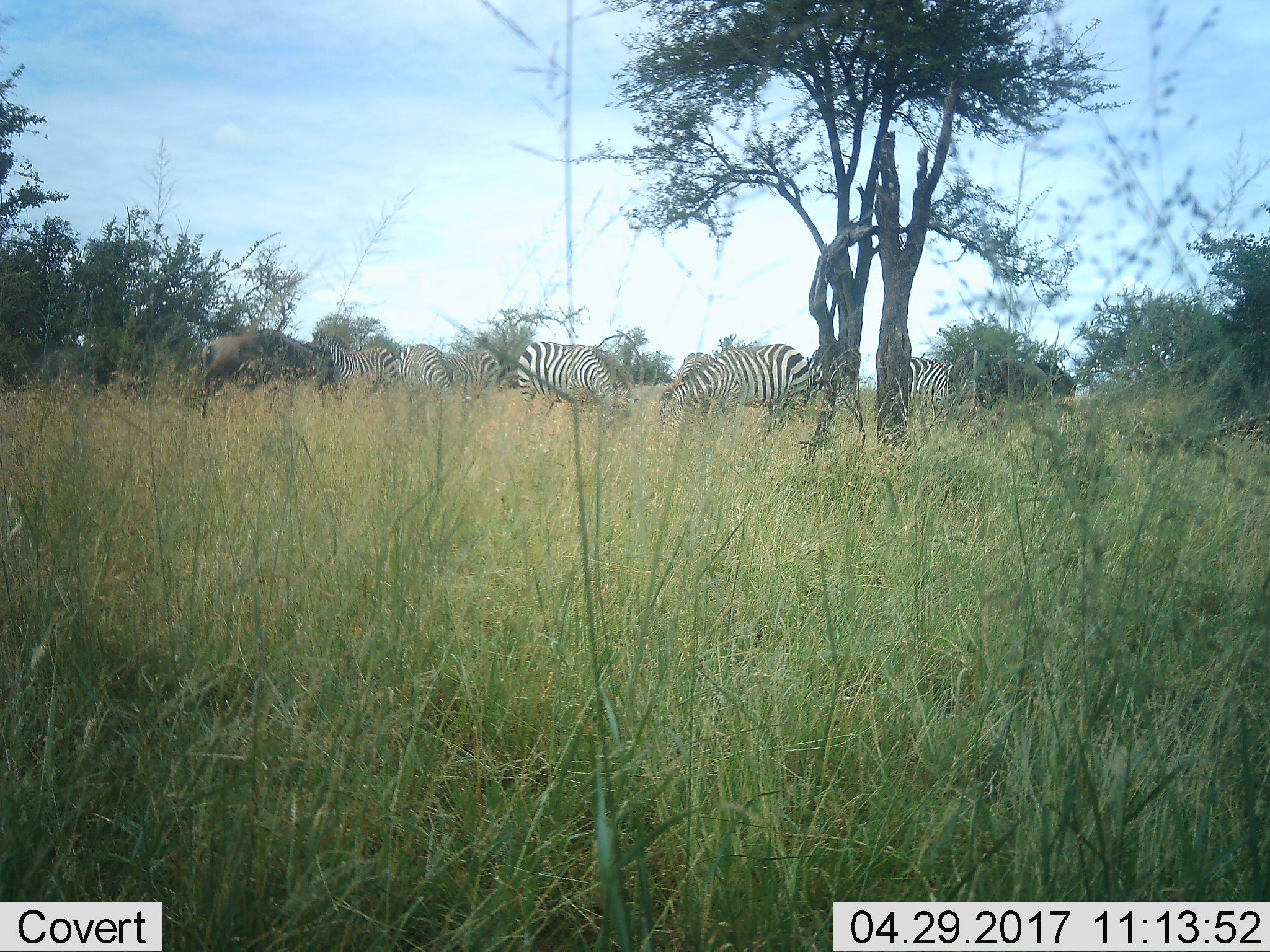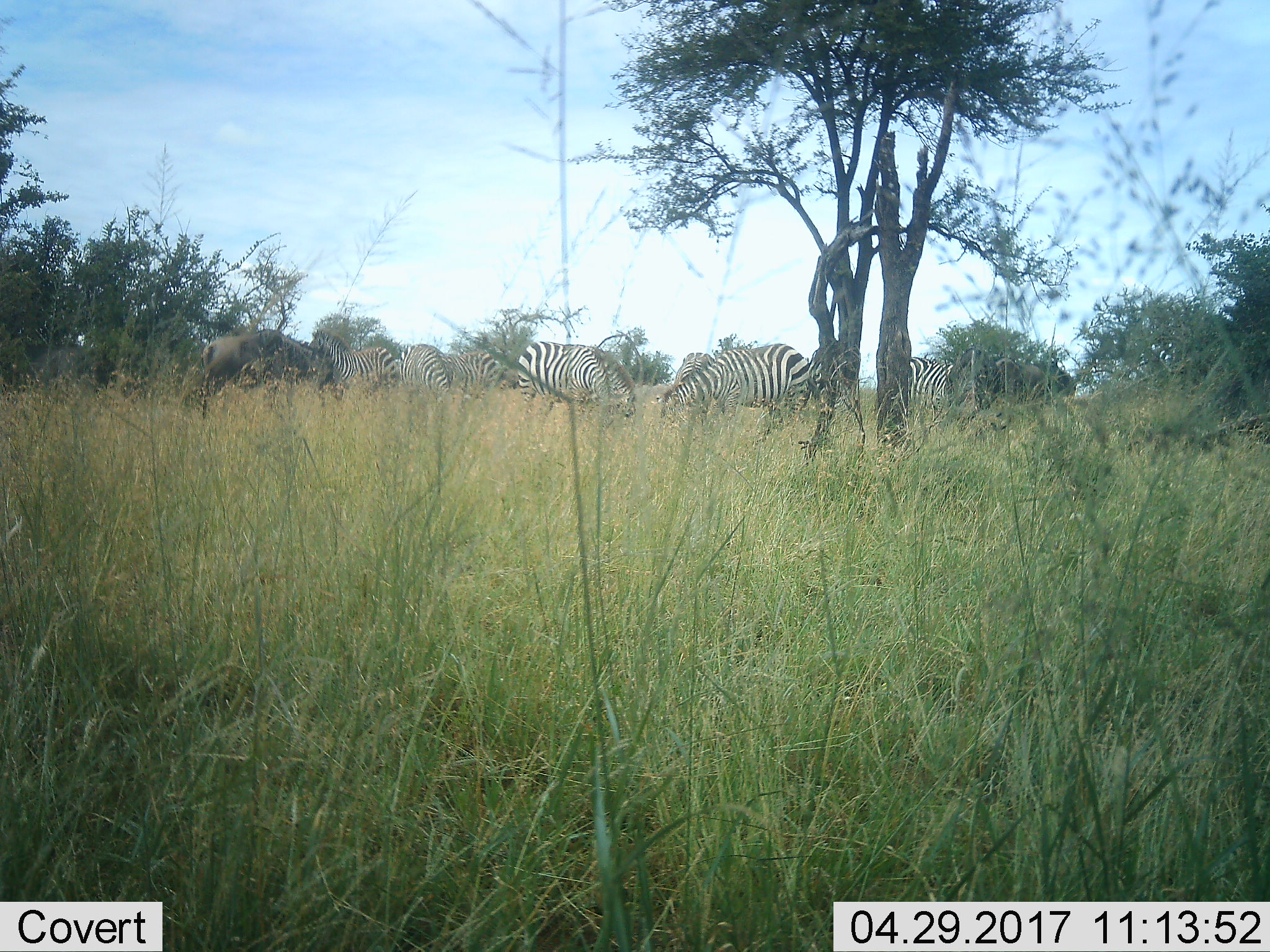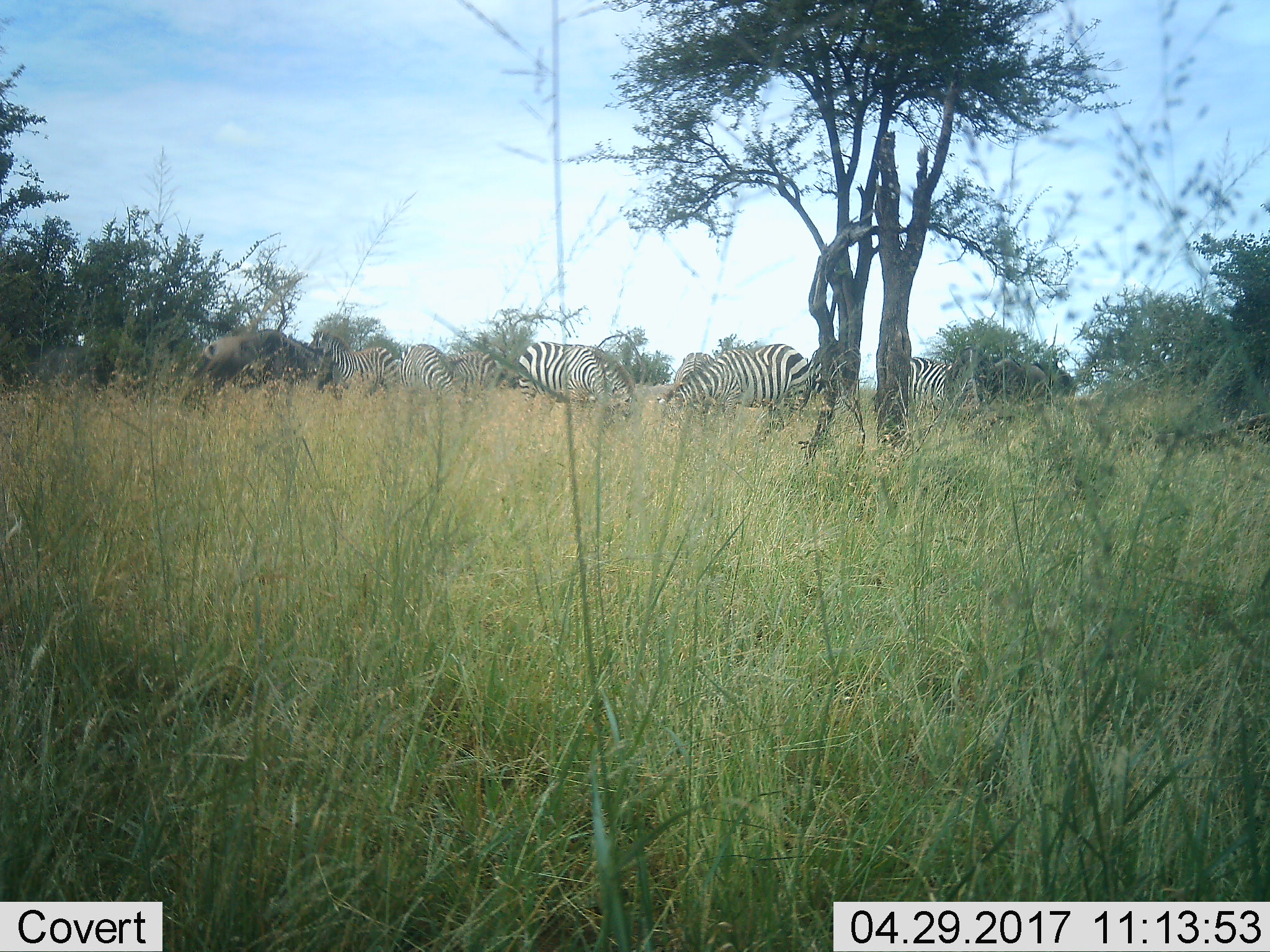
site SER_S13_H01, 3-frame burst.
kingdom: Animalia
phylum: Chordata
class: Mammalia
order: Artiodactyla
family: Bovidae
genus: Connochaetes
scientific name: Connochaetes taurinus taurinus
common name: blue wildebeest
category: wildebeestblue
Wildebeestblue (blue wildebeest) (Connochaetes taurinus taurinus), count 3. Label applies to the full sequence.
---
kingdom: Animalia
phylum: Chordata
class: Mammalia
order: Perissodactyla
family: Equidae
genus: Equus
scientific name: Equus quagga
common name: plains zebra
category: zebraplains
Zebraplains (plains zebra) (Equus quagga), count 7. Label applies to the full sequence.